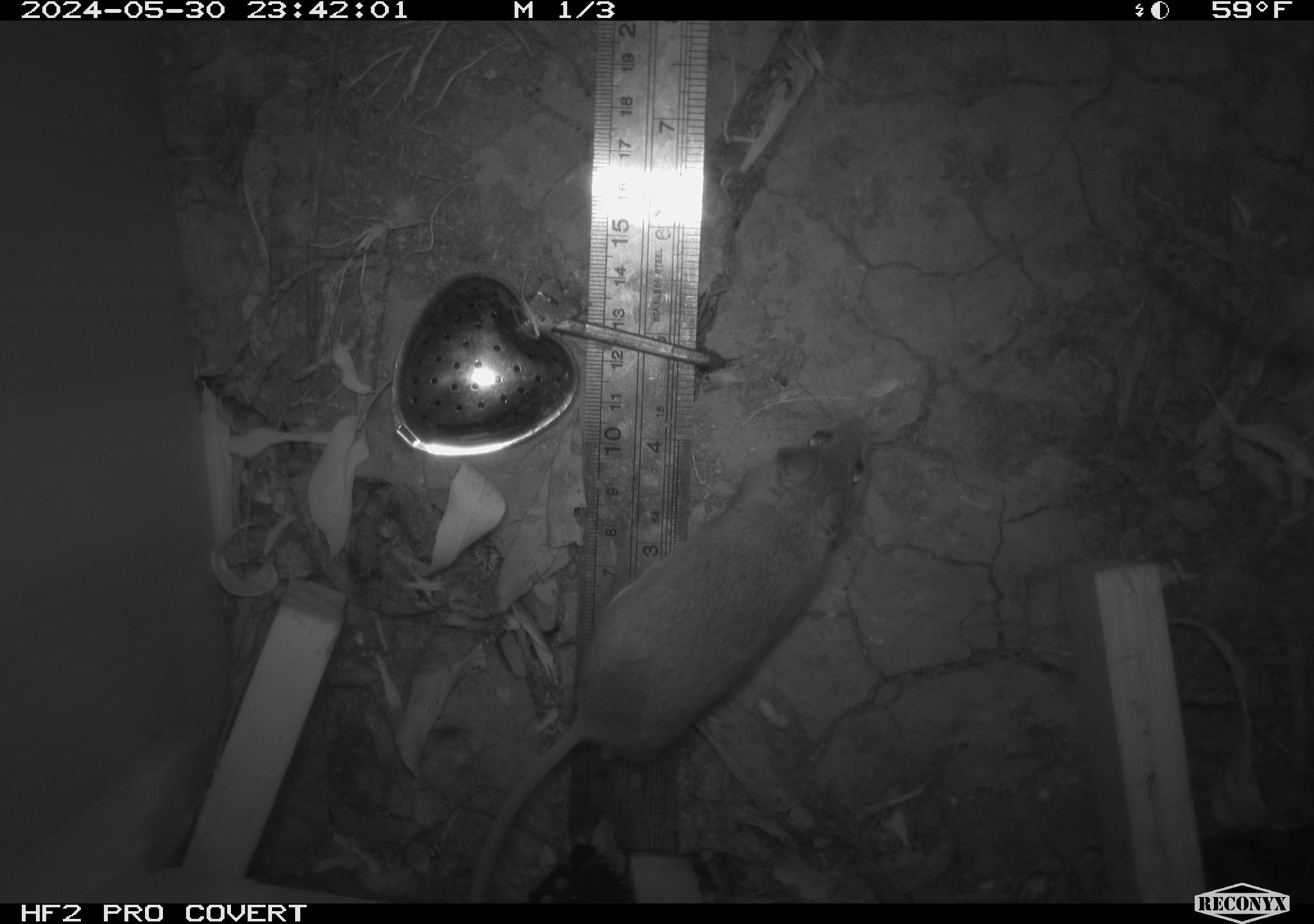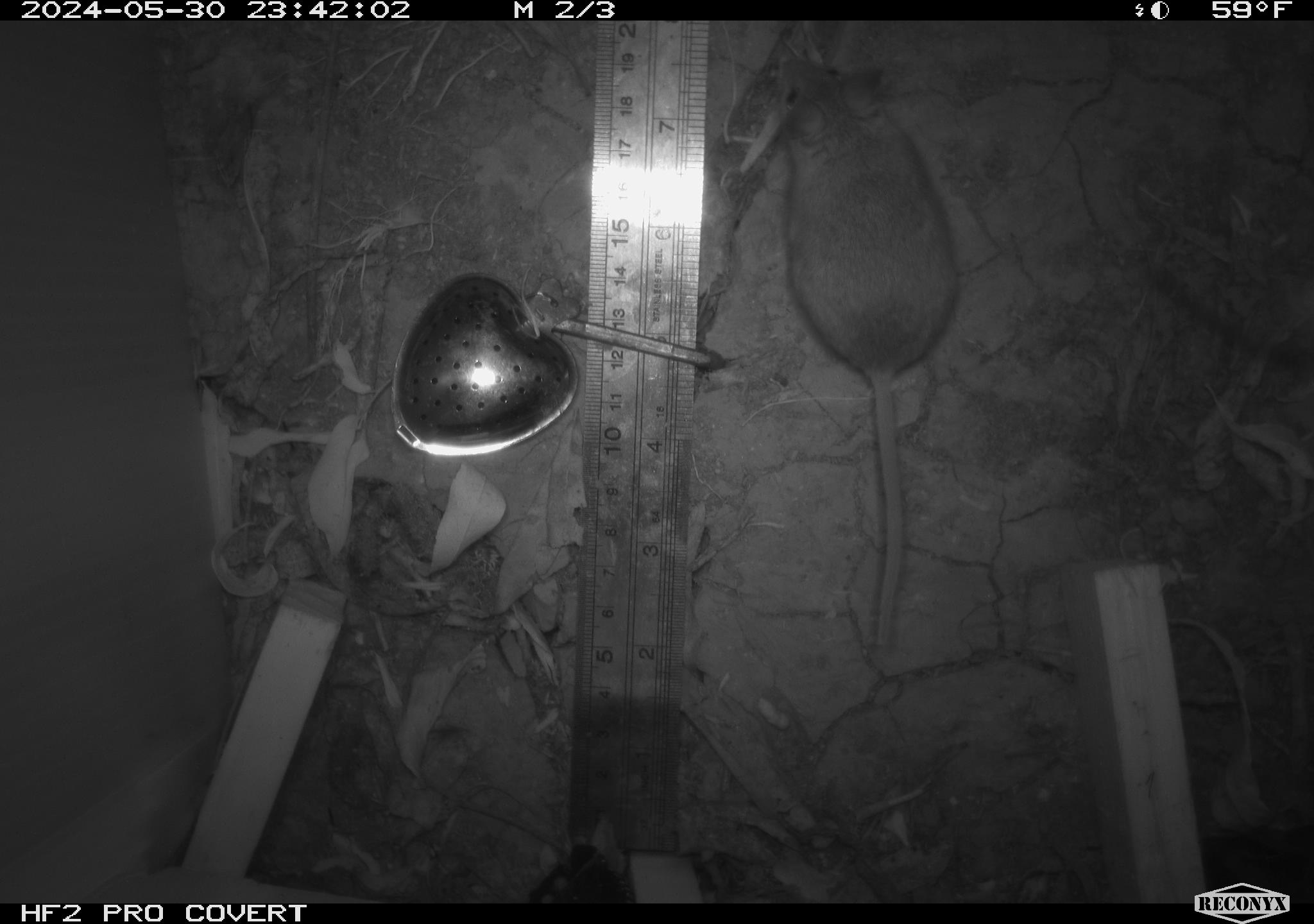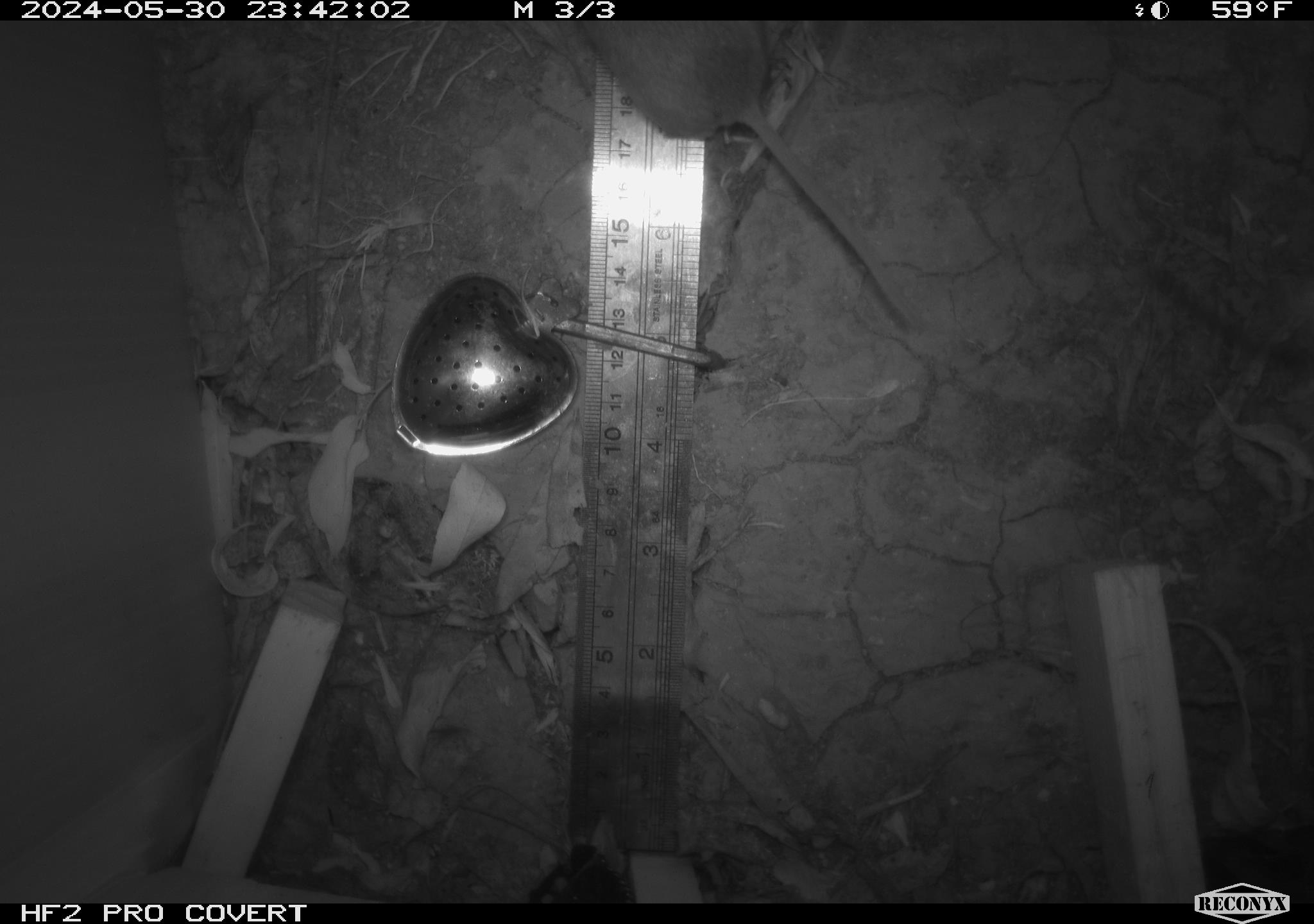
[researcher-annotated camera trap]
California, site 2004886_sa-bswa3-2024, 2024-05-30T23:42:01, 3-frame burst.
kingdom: Animalia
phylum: Chordata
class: Mammalia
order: Rodentia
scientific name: Rodentia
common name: mouse species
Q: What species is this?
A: Mouse species (Rodentia).